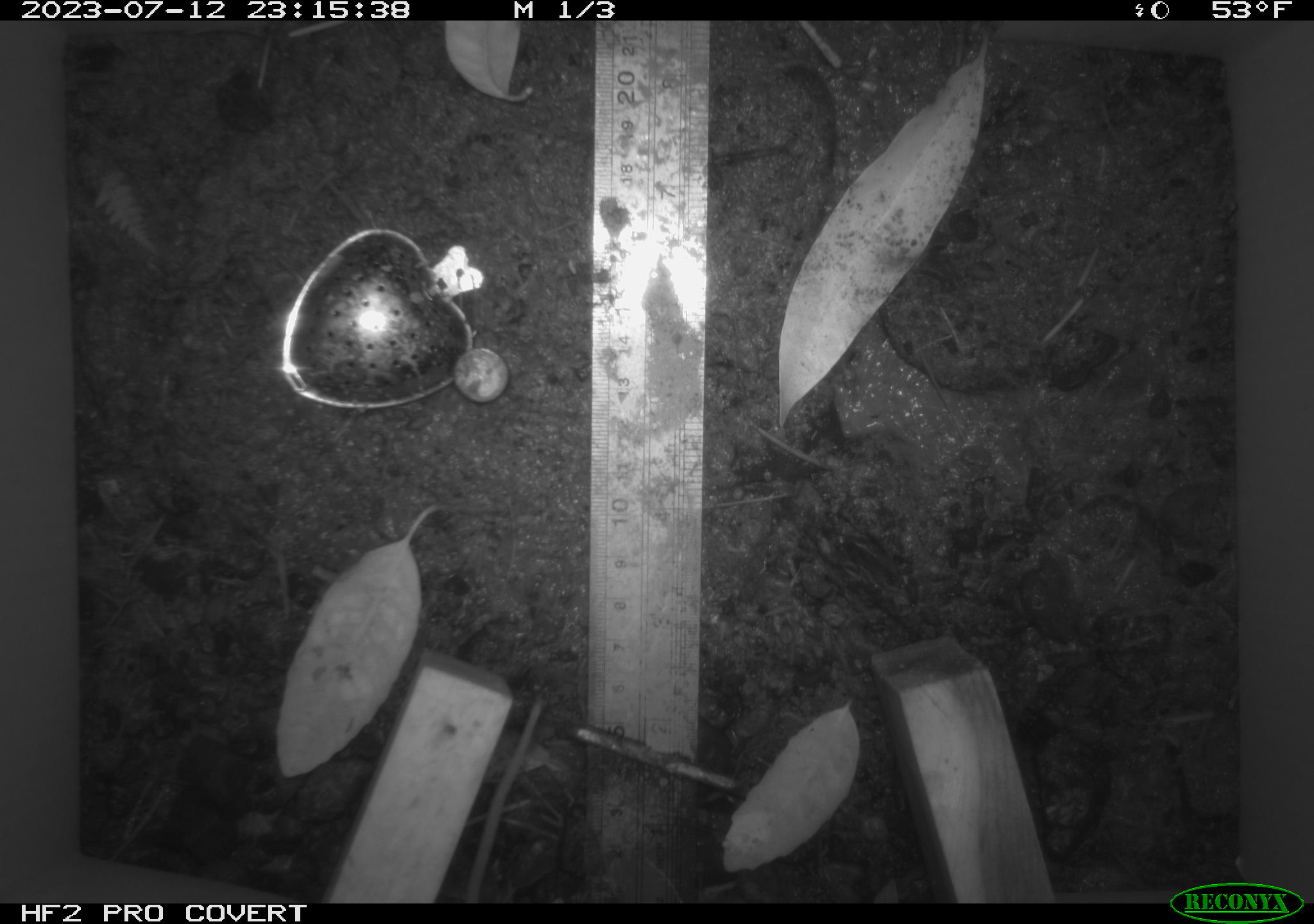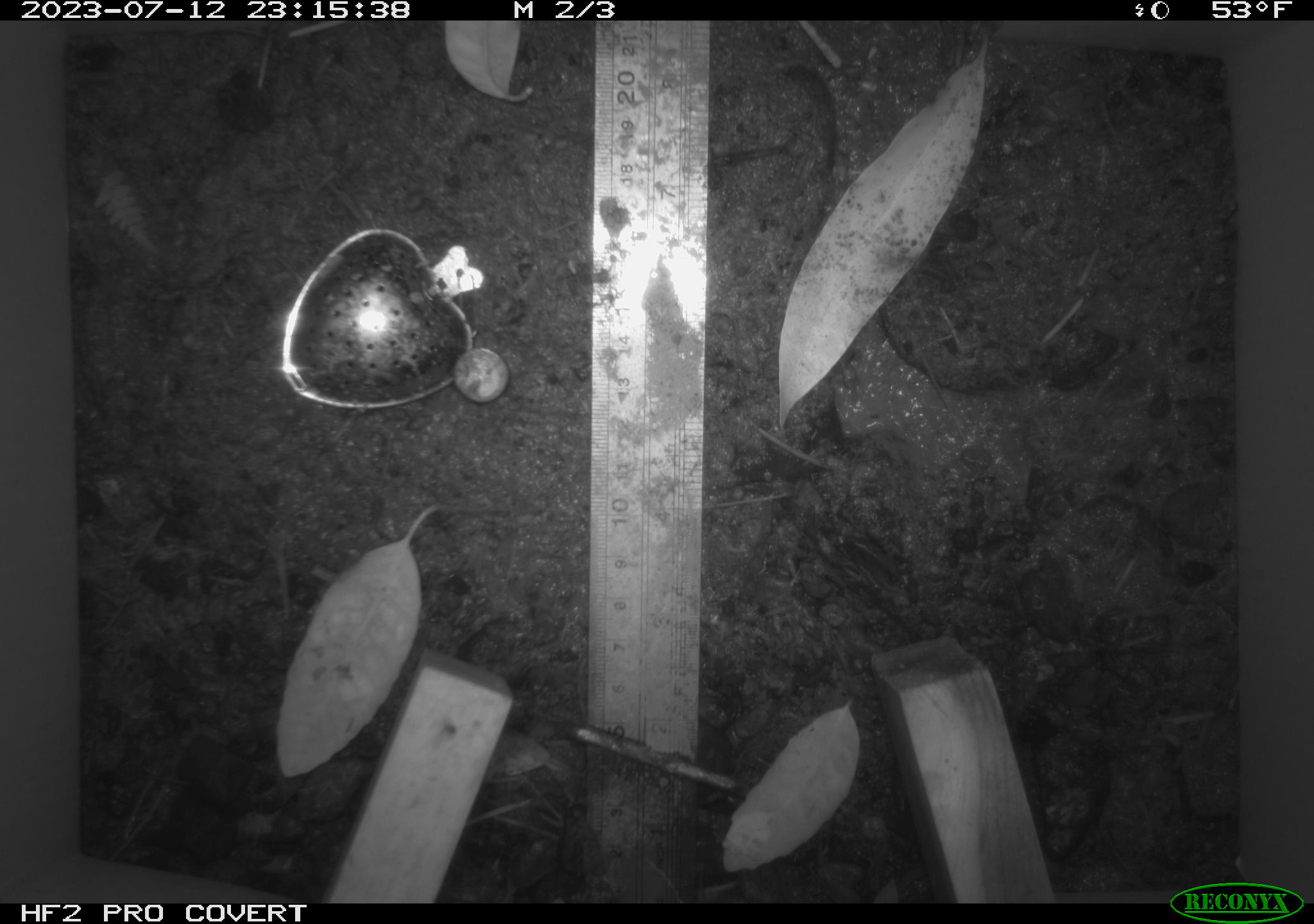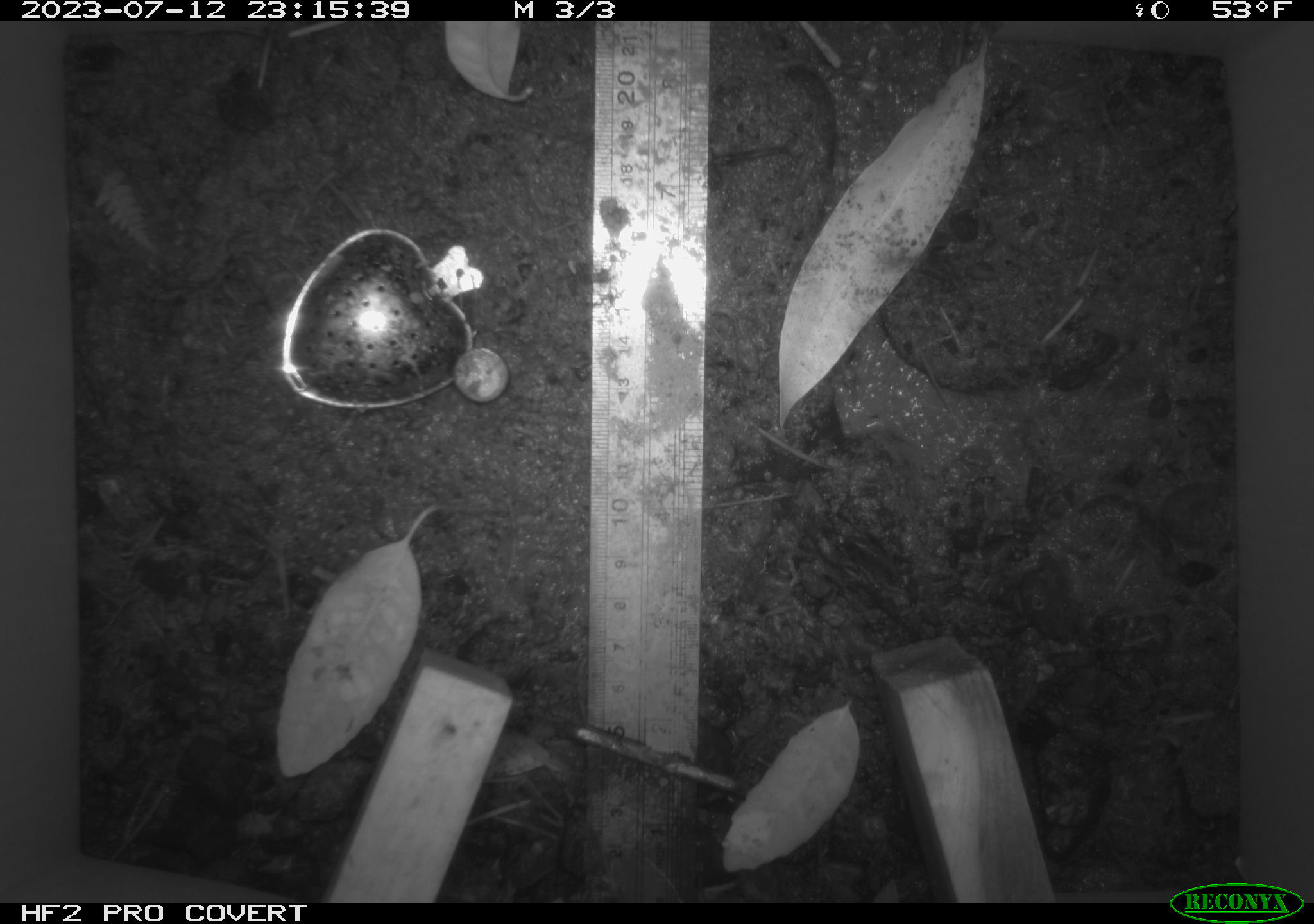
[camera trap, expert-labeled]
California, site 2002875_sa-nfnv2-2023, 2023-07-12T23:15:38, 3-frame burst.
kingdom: Animalia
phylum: Chordata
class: Mammalia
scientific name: Mammalia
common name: small mammal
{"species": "small mammal (Mammalia)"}